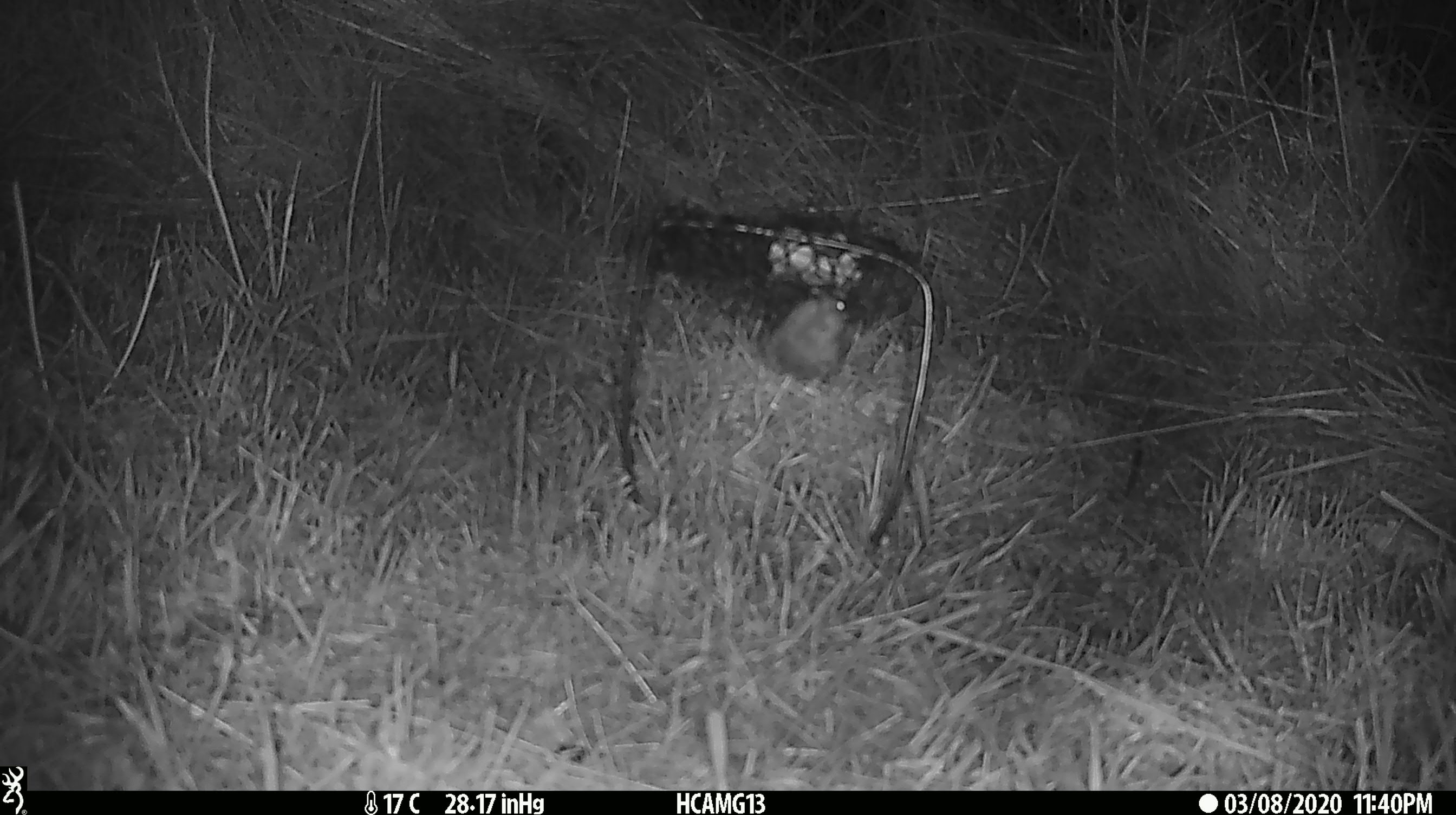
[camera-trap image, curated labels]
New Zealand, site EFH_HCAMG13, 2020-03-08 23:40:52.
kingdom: Animalia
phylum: Chordata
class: Mammalia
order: Rodentia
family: Muridae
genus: Mus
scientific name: Mus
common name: mouse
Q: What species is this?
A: Mouse (Mus).